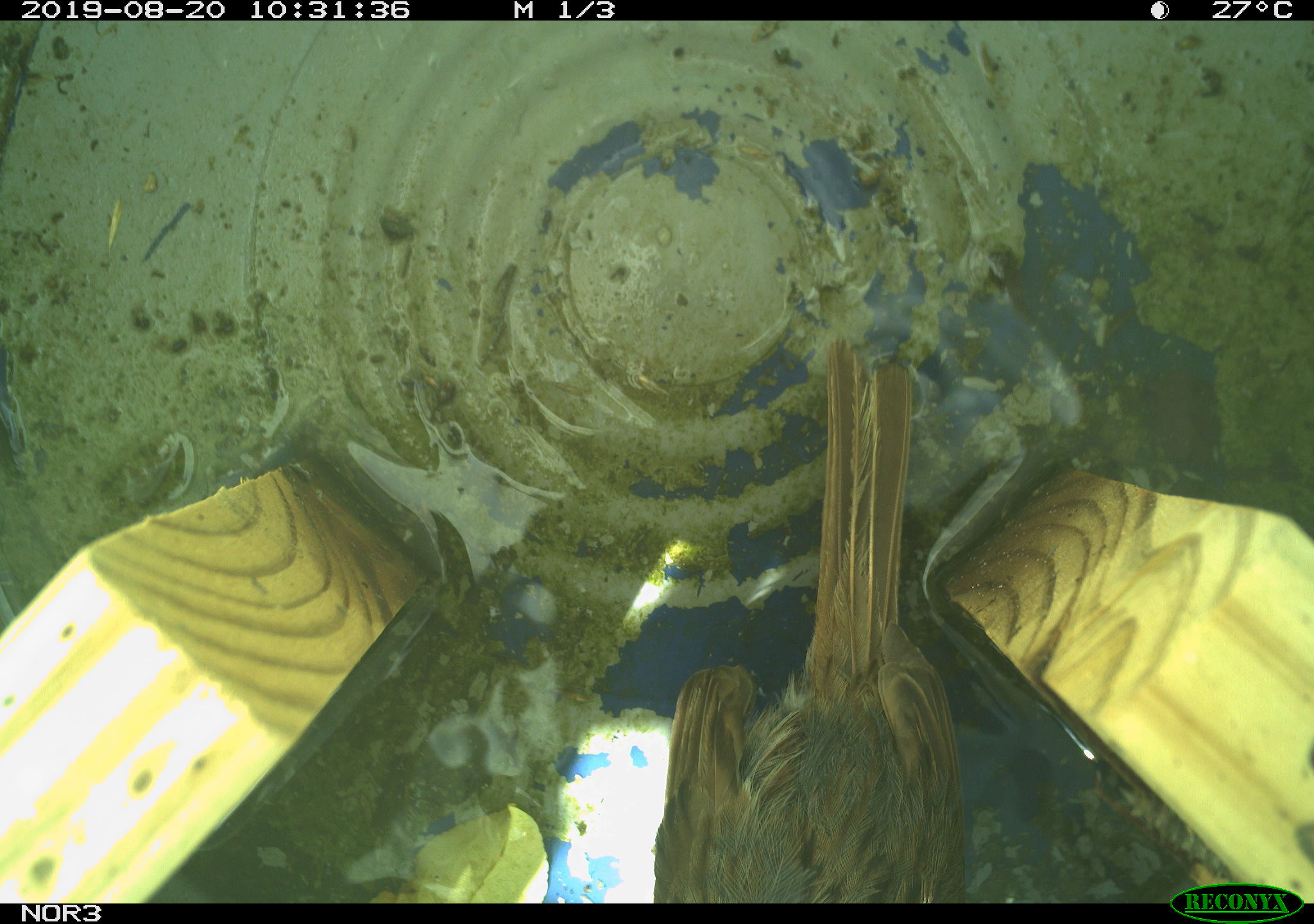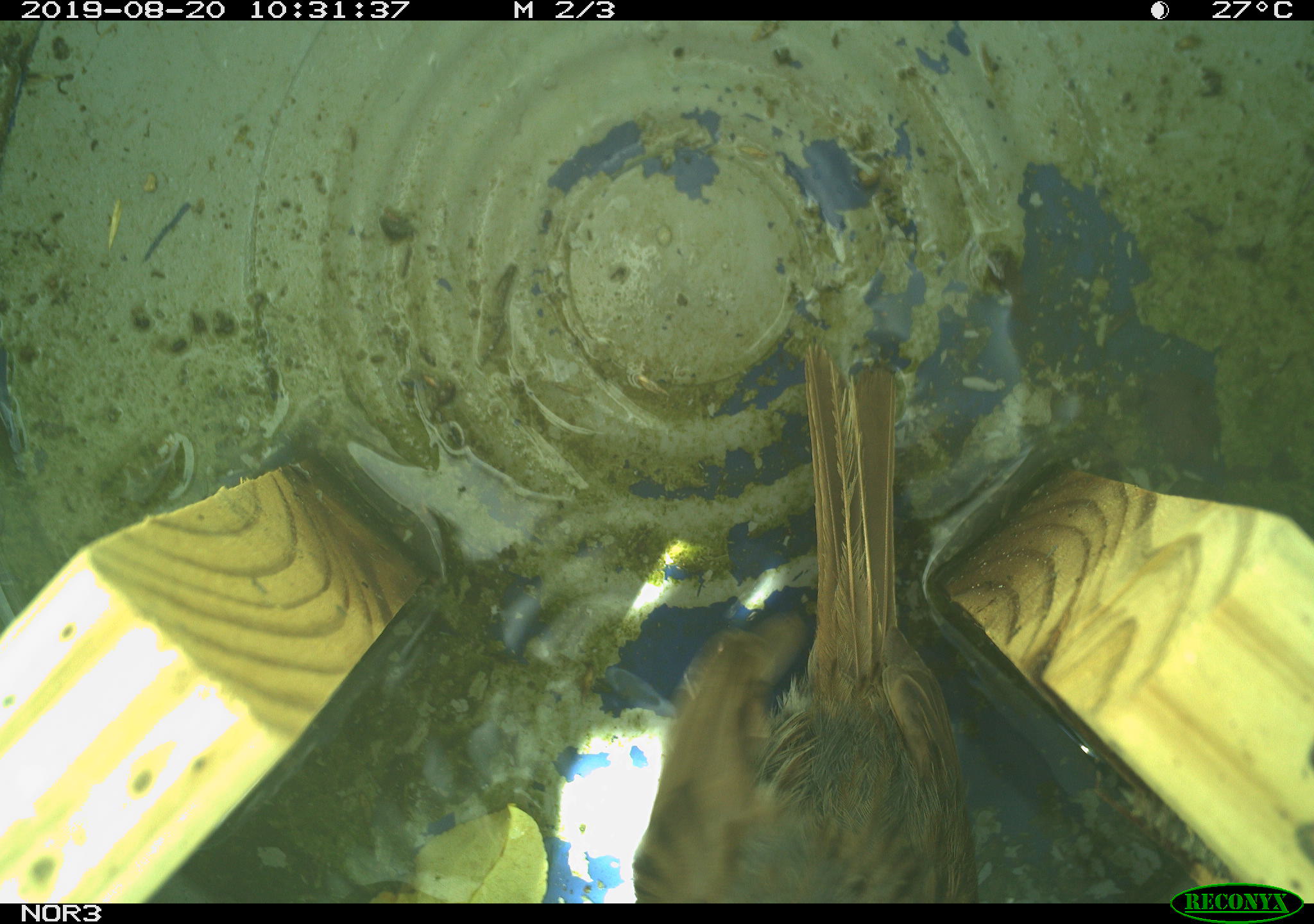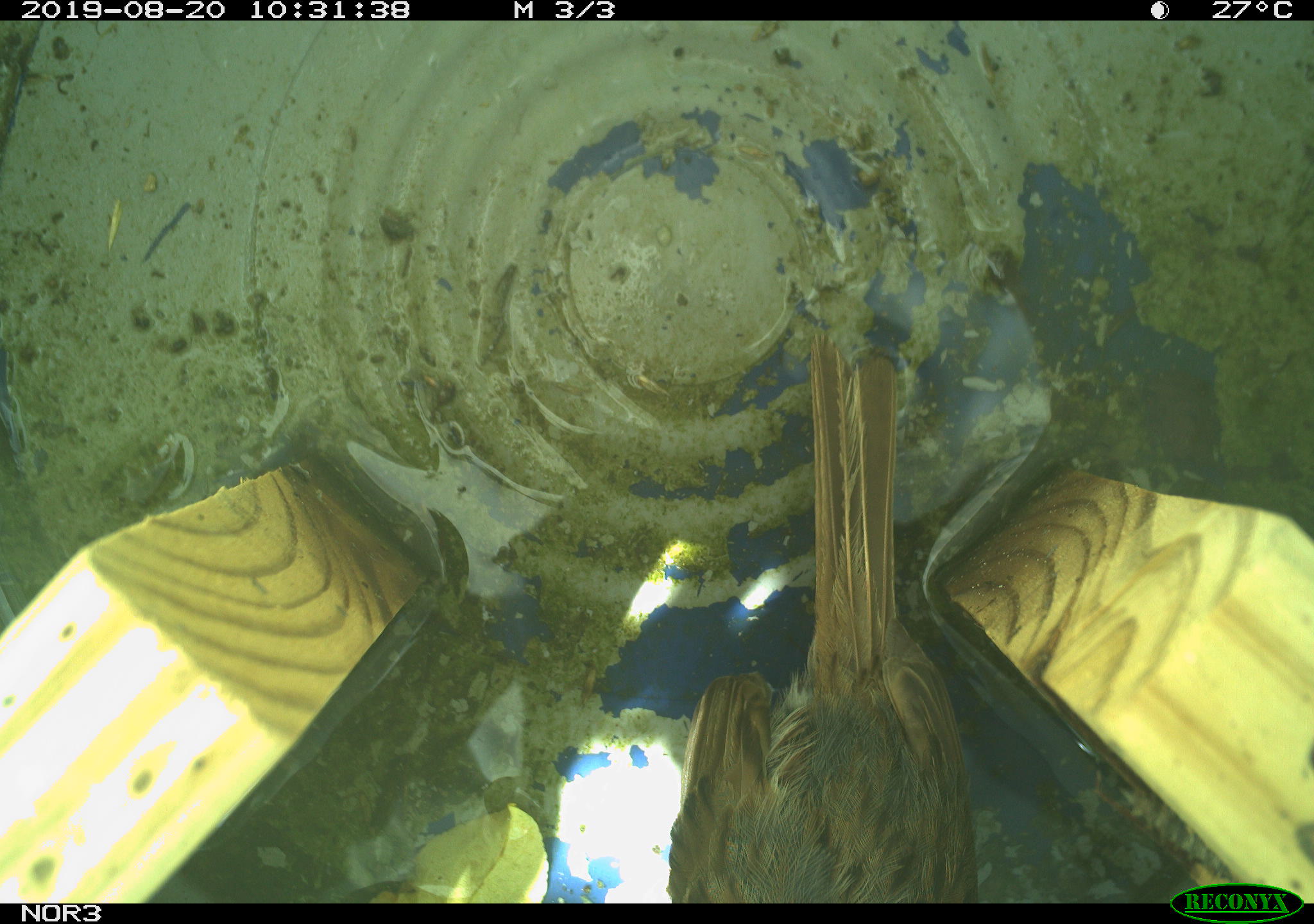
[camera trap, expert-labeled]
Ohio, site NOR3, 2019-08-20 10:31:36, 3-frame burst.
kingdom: Animalia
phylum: Chordata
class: Aves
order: Passeriformes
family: Passerellidae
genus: Melospiza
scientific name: Melospiza melodia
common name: song sparrow